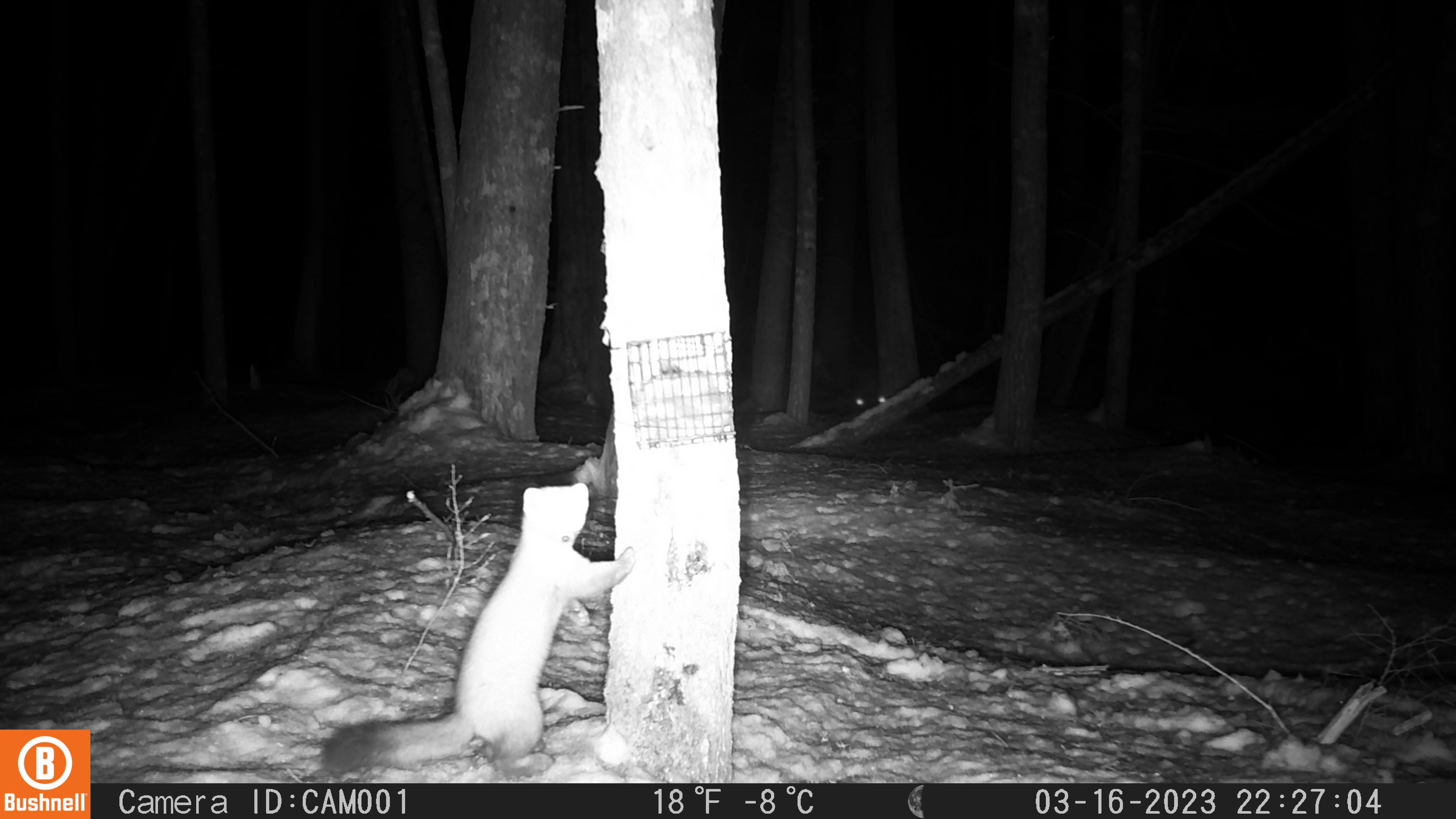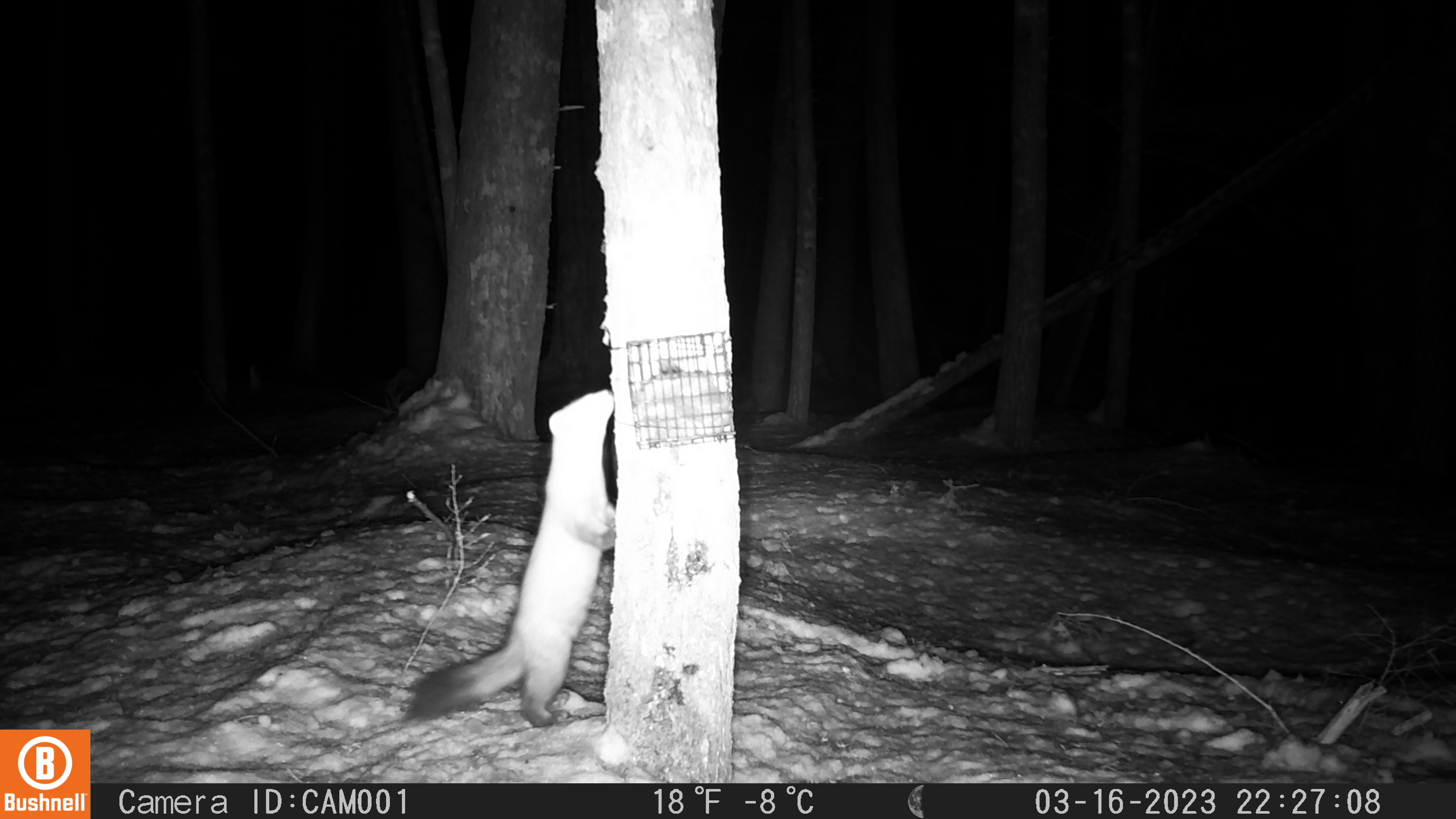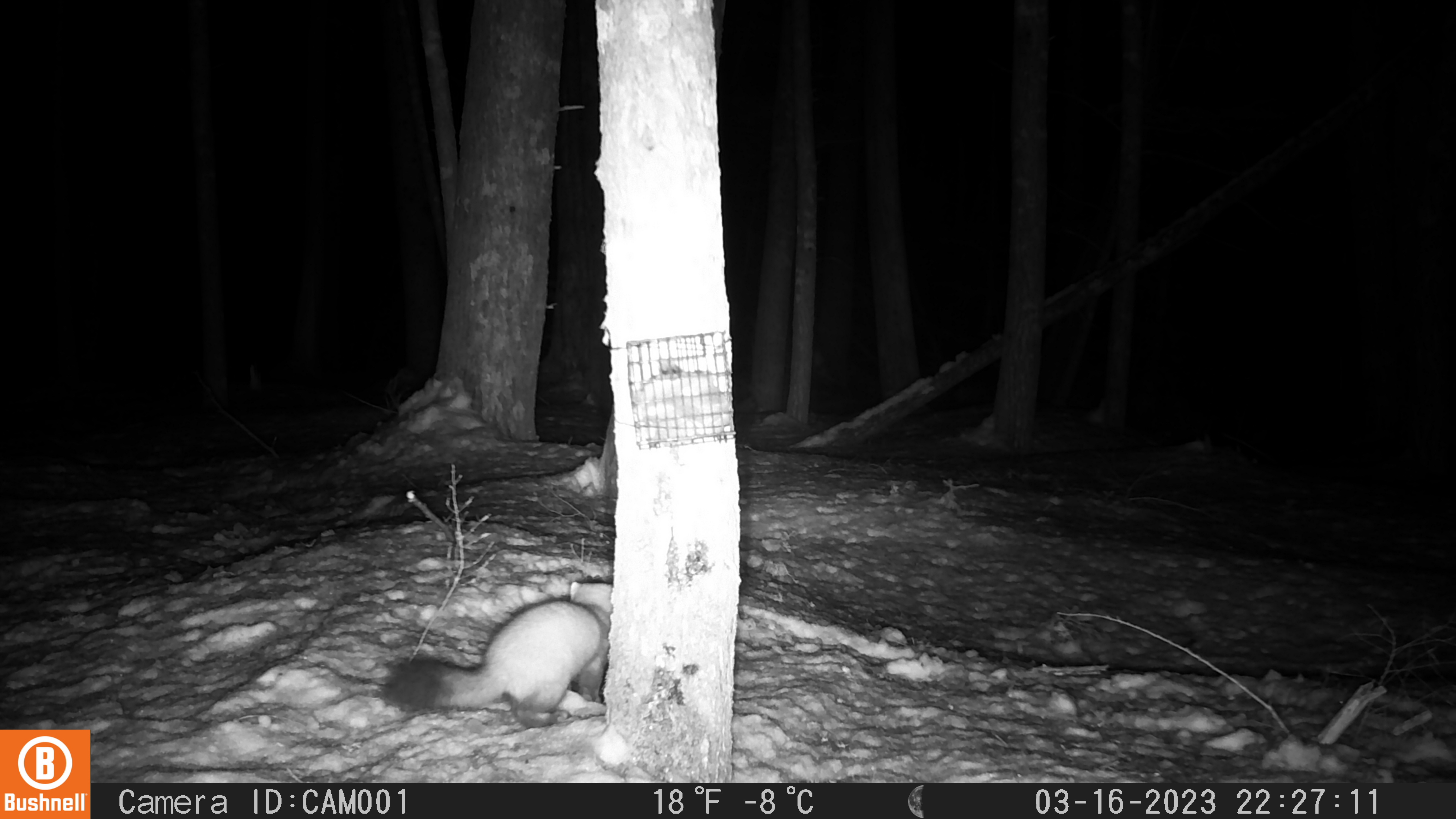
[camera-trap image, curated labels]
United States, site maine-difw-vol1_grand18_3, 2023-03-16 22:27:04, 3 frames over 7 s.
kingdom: Animalia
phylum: Chordata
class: Mammalia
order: Carnivora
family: Mustelidae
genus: Martes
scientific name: Martes americana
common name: american marten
American marten (Martes americana).